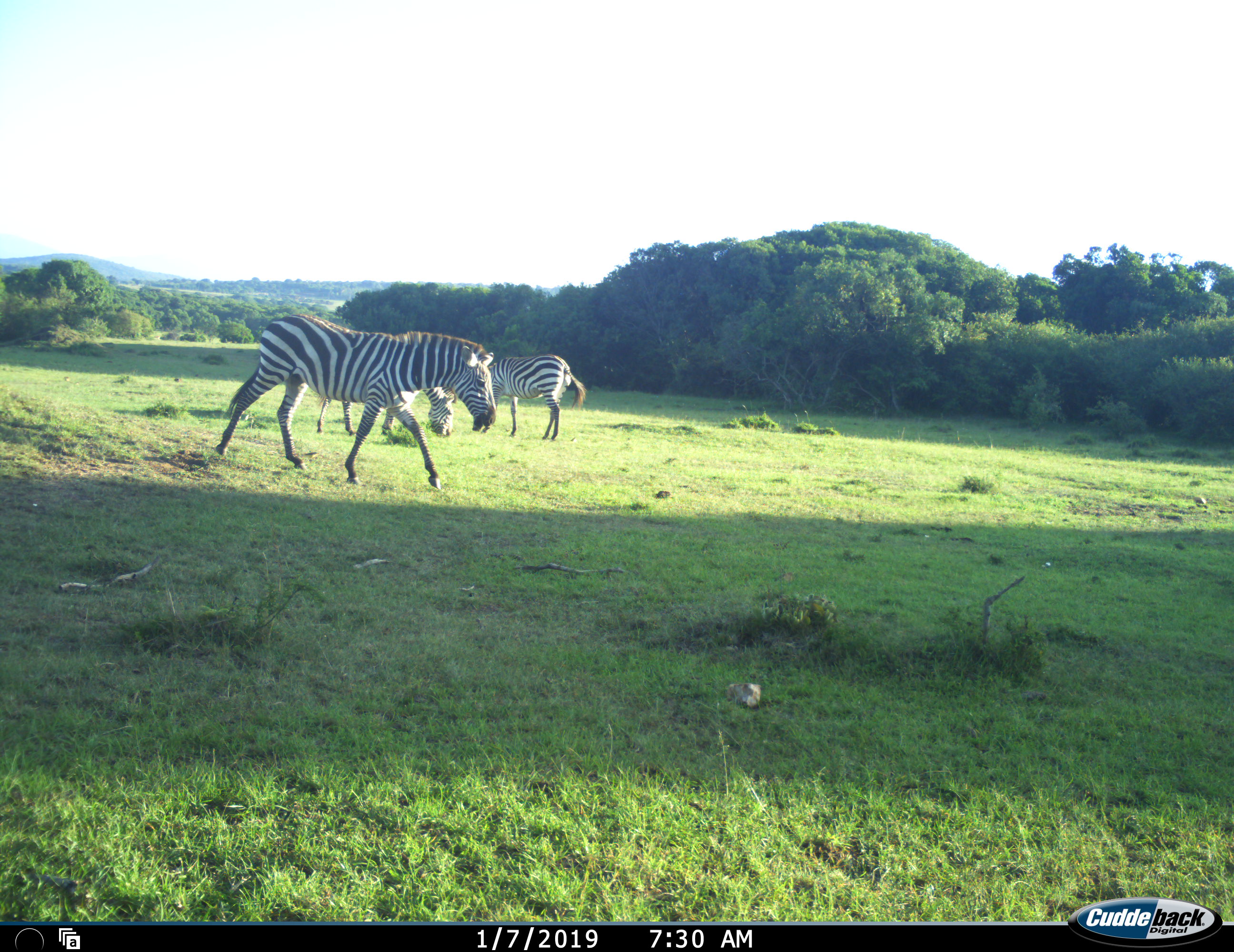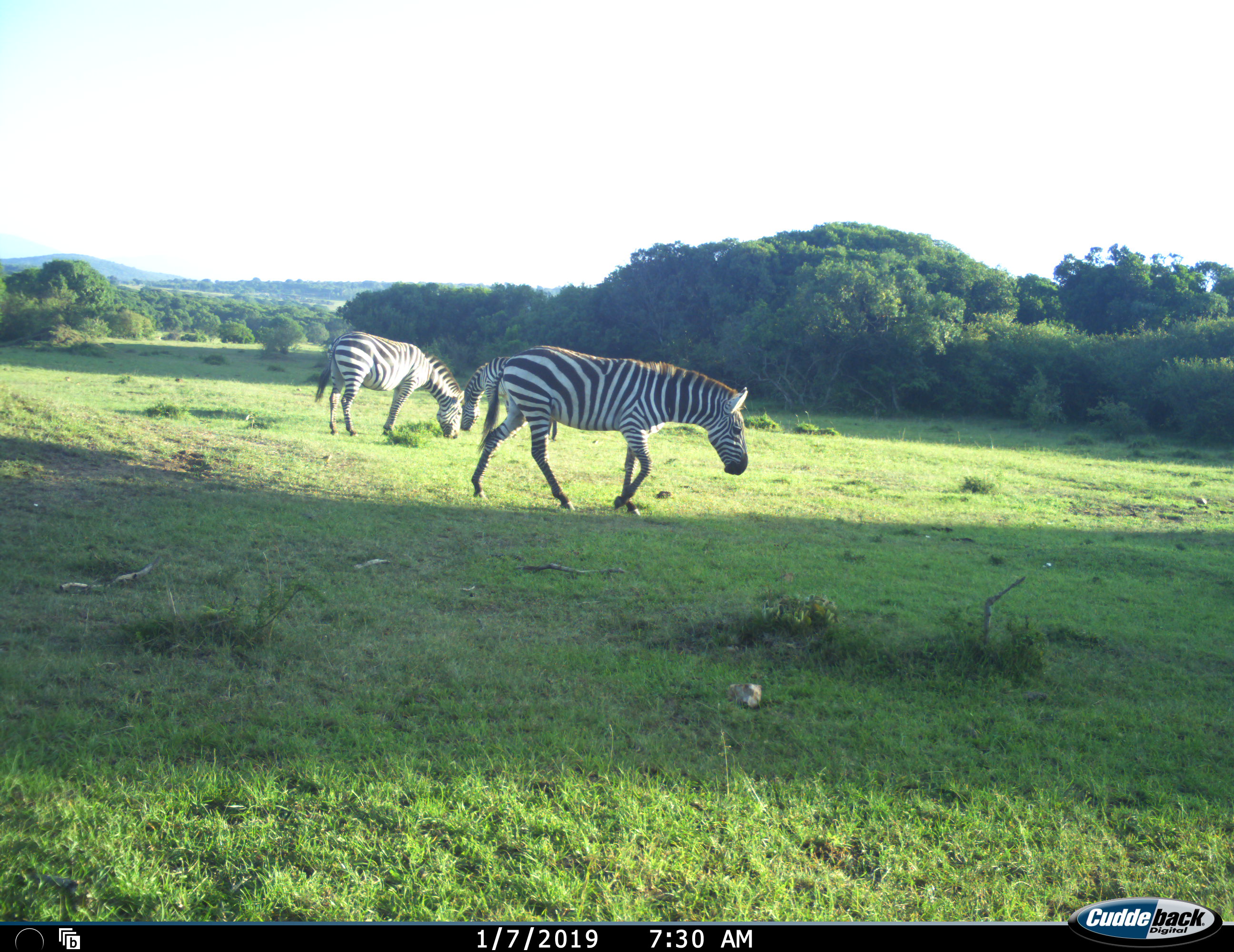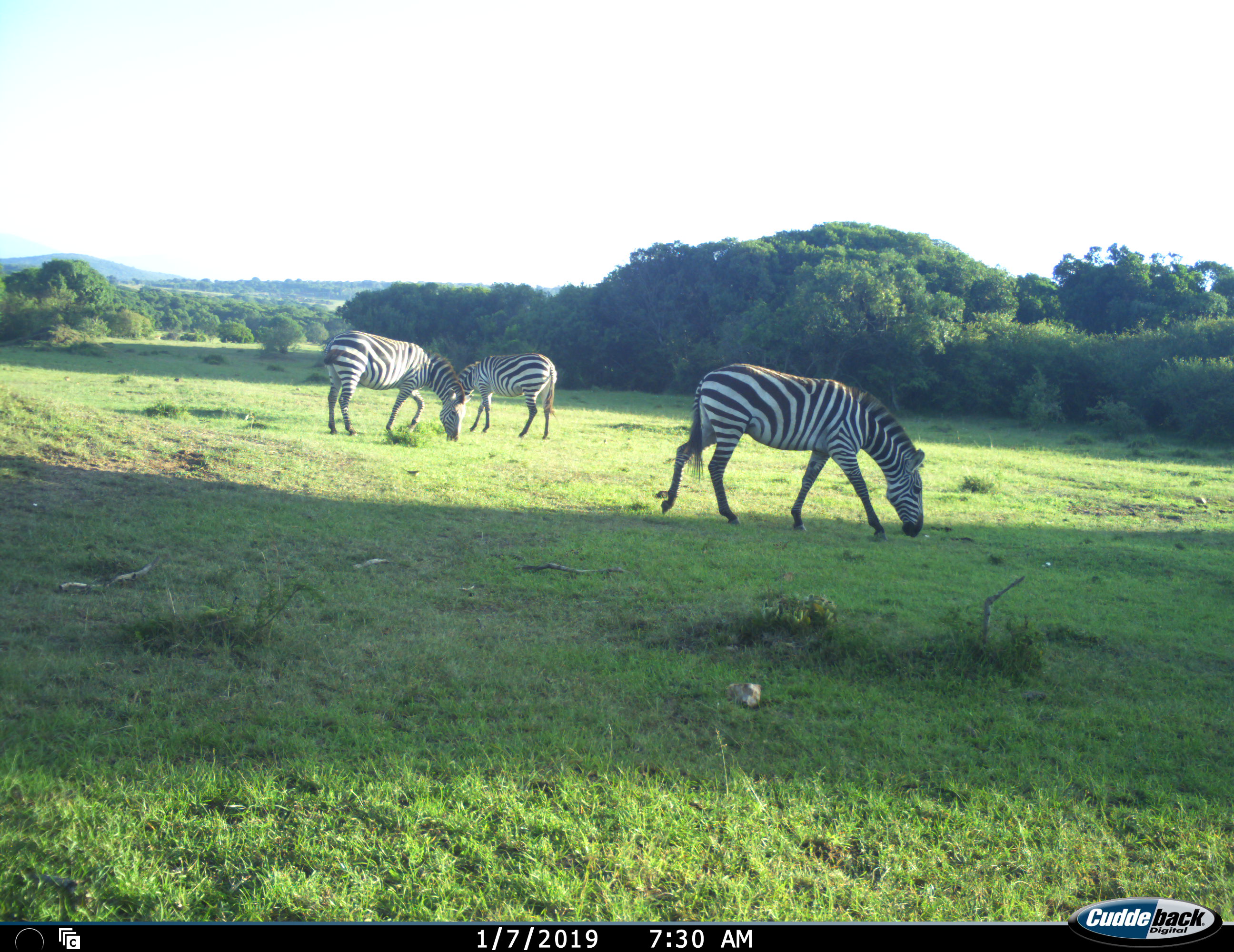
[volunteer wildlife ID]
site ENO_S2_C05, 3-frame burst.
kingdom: Animalia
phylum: Chordata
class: Mammalia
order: Perissodactyla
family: Equidae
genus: Equus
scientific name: Equus quagga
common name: plains zebra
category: zebraplains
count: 3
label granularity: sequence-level